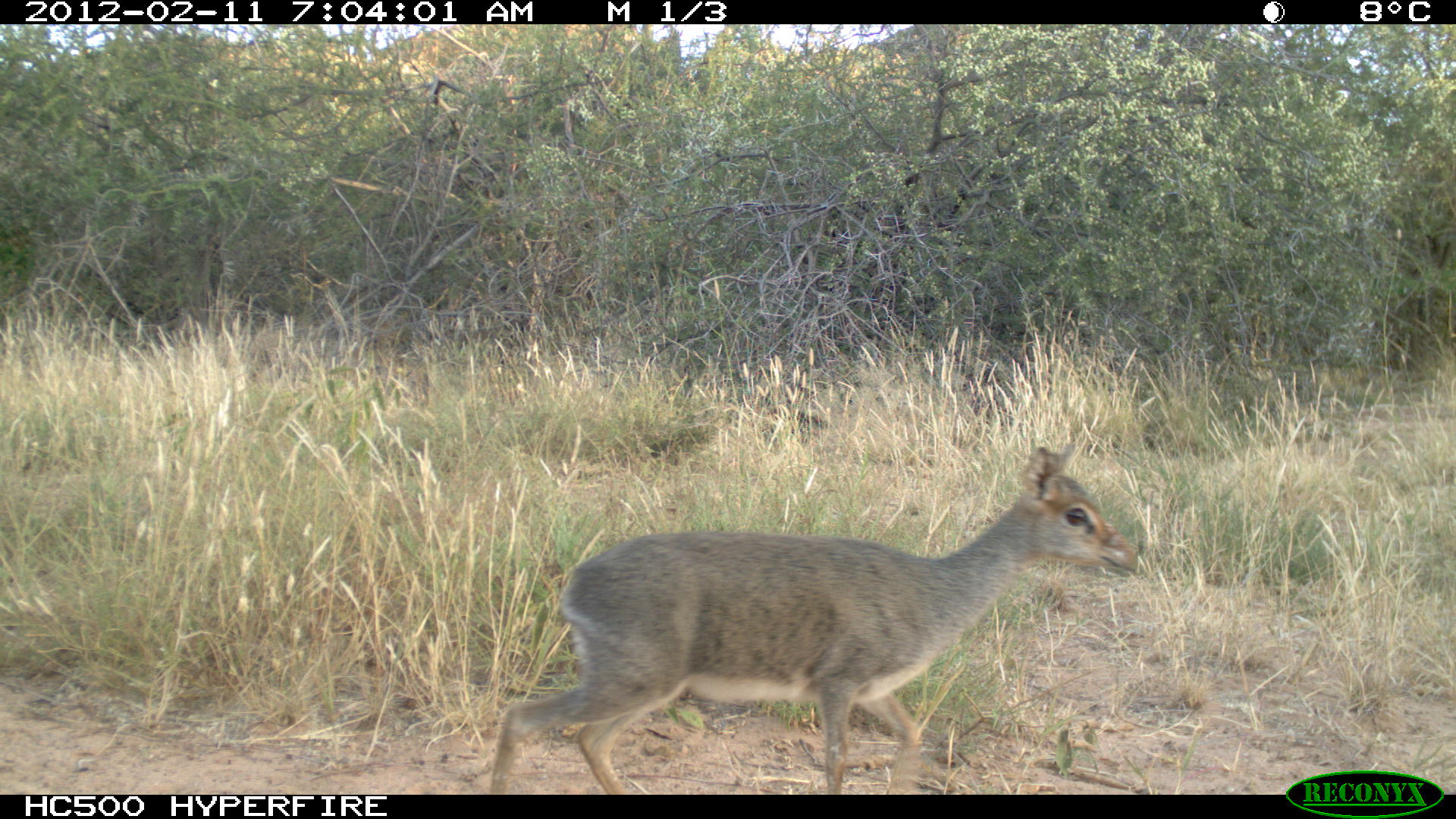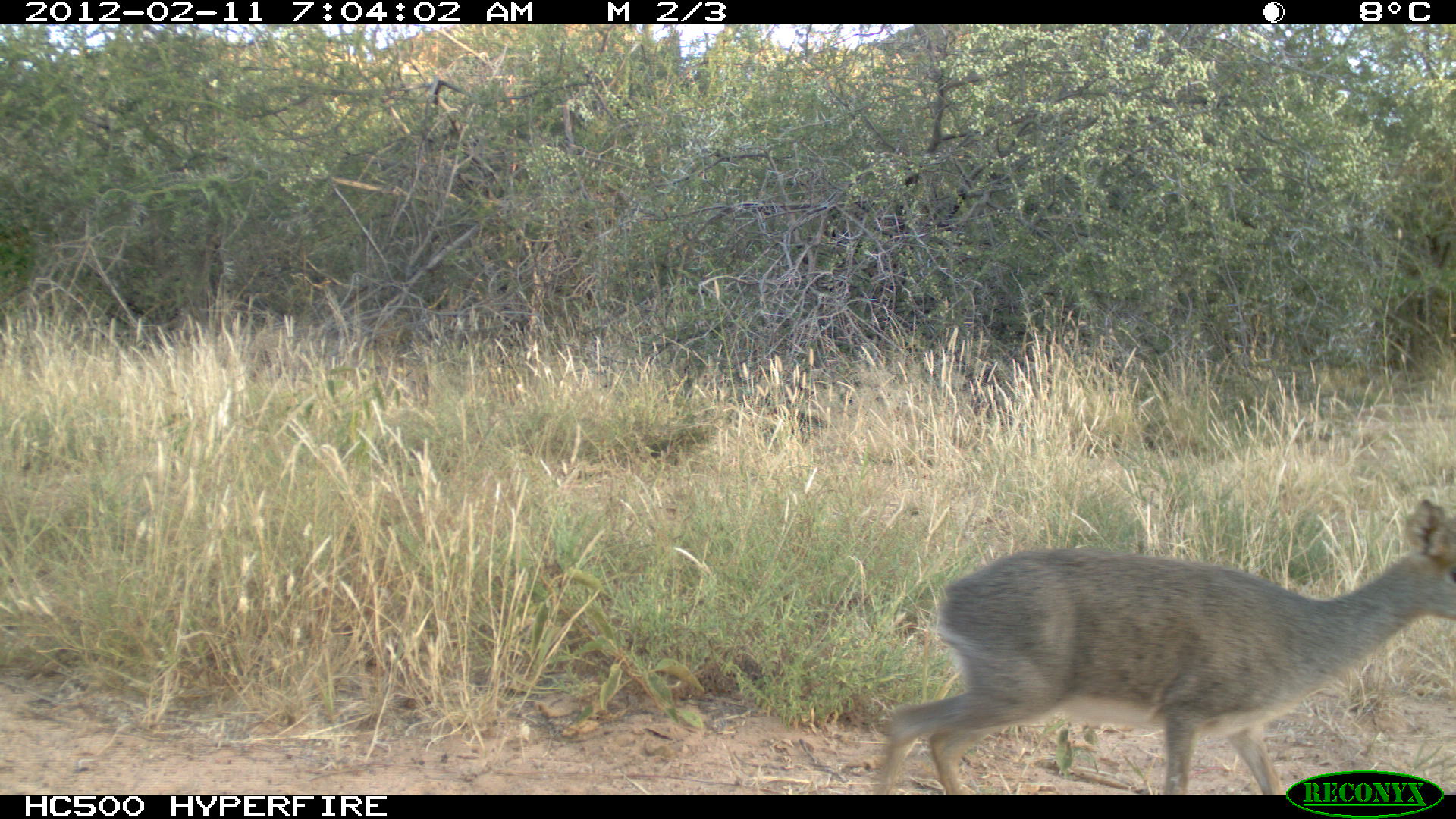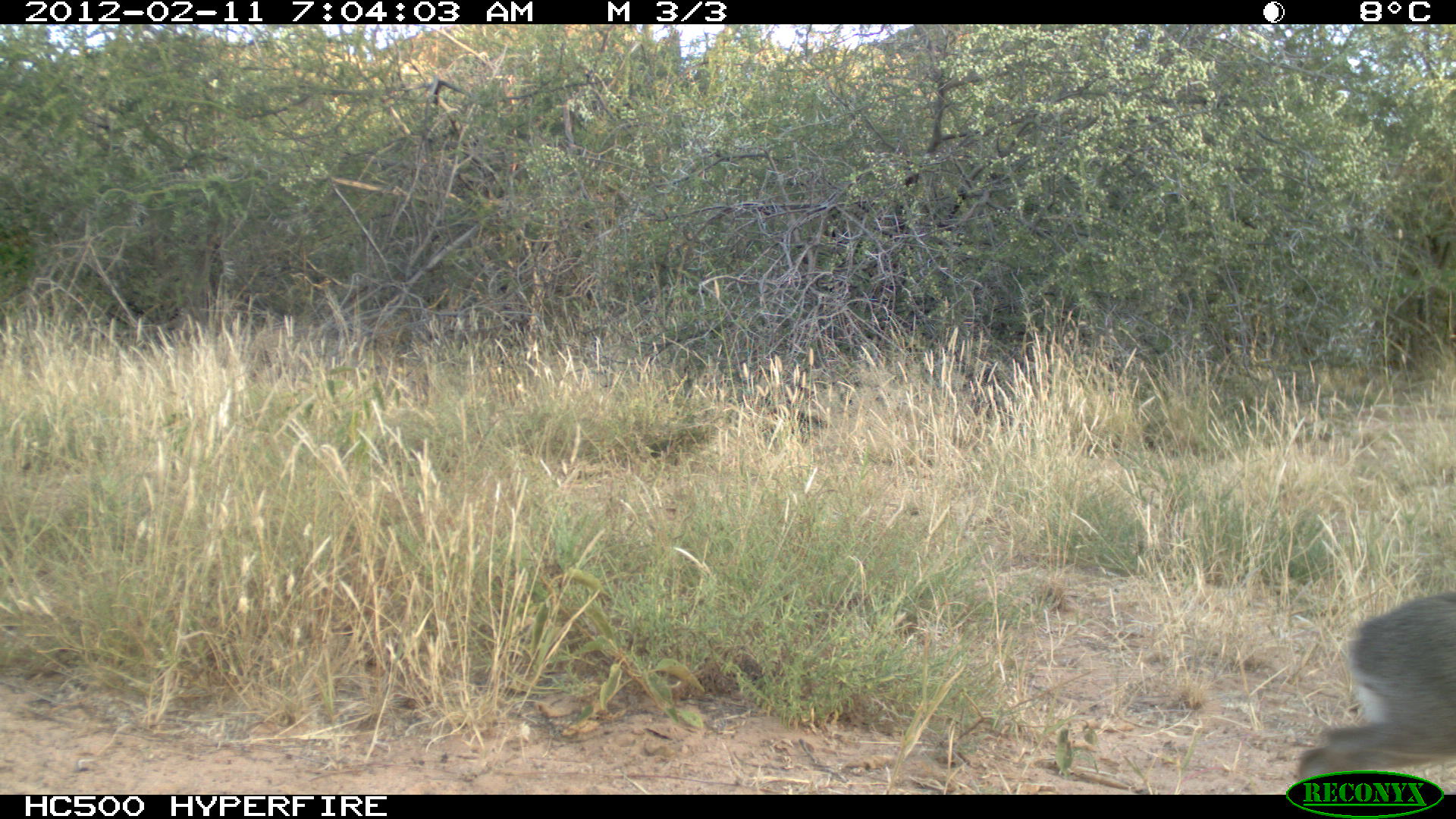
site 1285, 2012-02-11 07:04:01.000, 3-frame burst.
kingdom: Animalia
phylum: Chordata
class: Mammalia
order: Artiodactyla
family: Bovidae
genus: Madoqua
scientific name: Madoqua guentheri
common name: günther's dik-dik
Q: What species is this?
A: Madoqua guentheri (günther's dik-dik).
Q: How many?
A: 1.